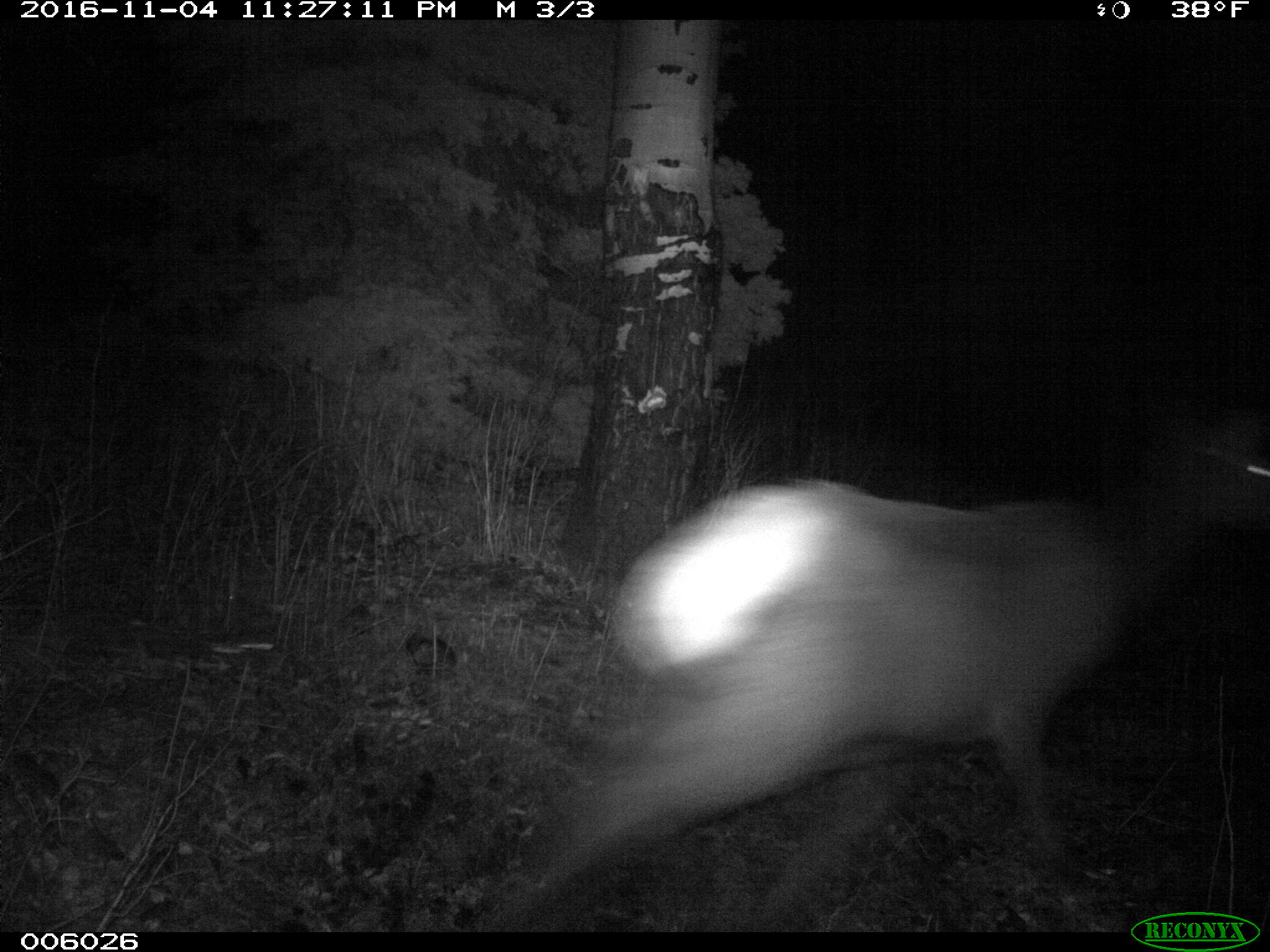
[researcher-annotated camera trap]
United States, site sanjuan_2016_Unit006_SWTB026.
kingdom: Animalia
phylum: Chordata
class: Mammalia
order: Artiodactyla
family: Cervidae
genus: Cervus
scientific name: Cervus elaphus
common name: red deer